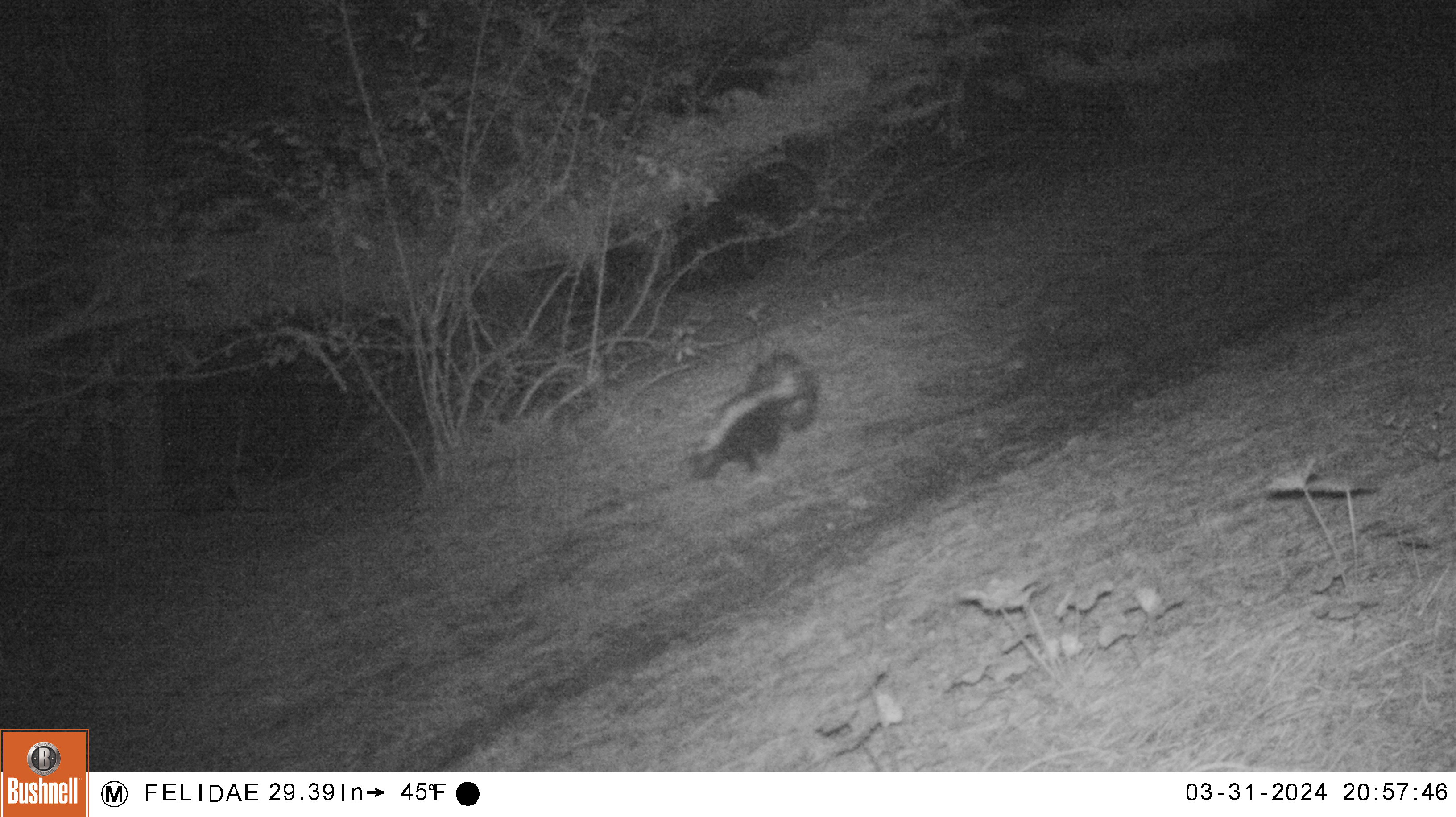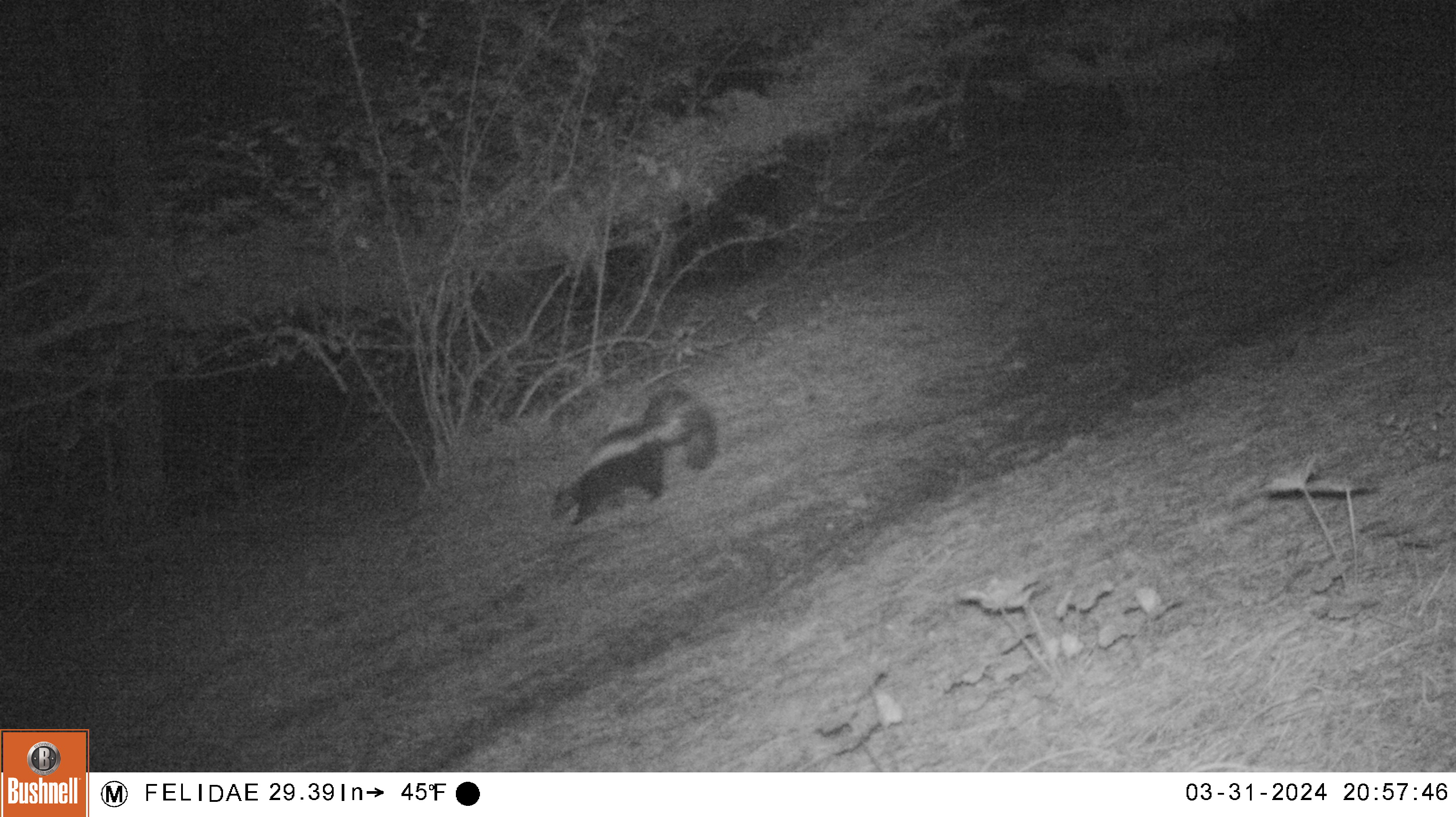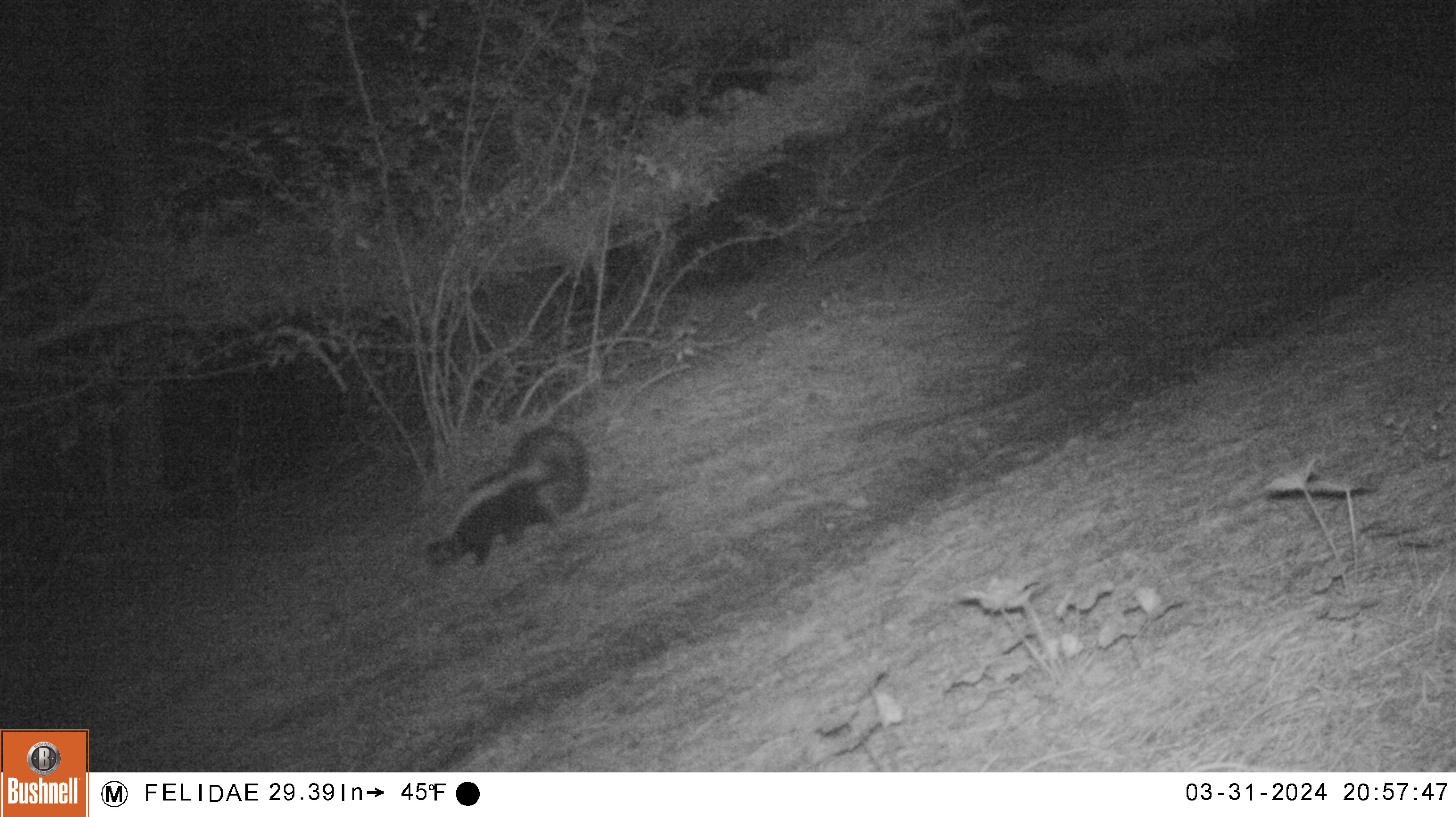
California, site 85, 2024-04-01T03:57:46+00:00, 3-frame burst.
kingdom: Animalia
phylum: Chordata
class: Mammalia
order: Carnivora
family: Mephitidae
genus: Mephitis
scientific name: Mephitis mephitis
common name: striped skunk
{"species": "striped skunk (Mephitis mephitis)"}